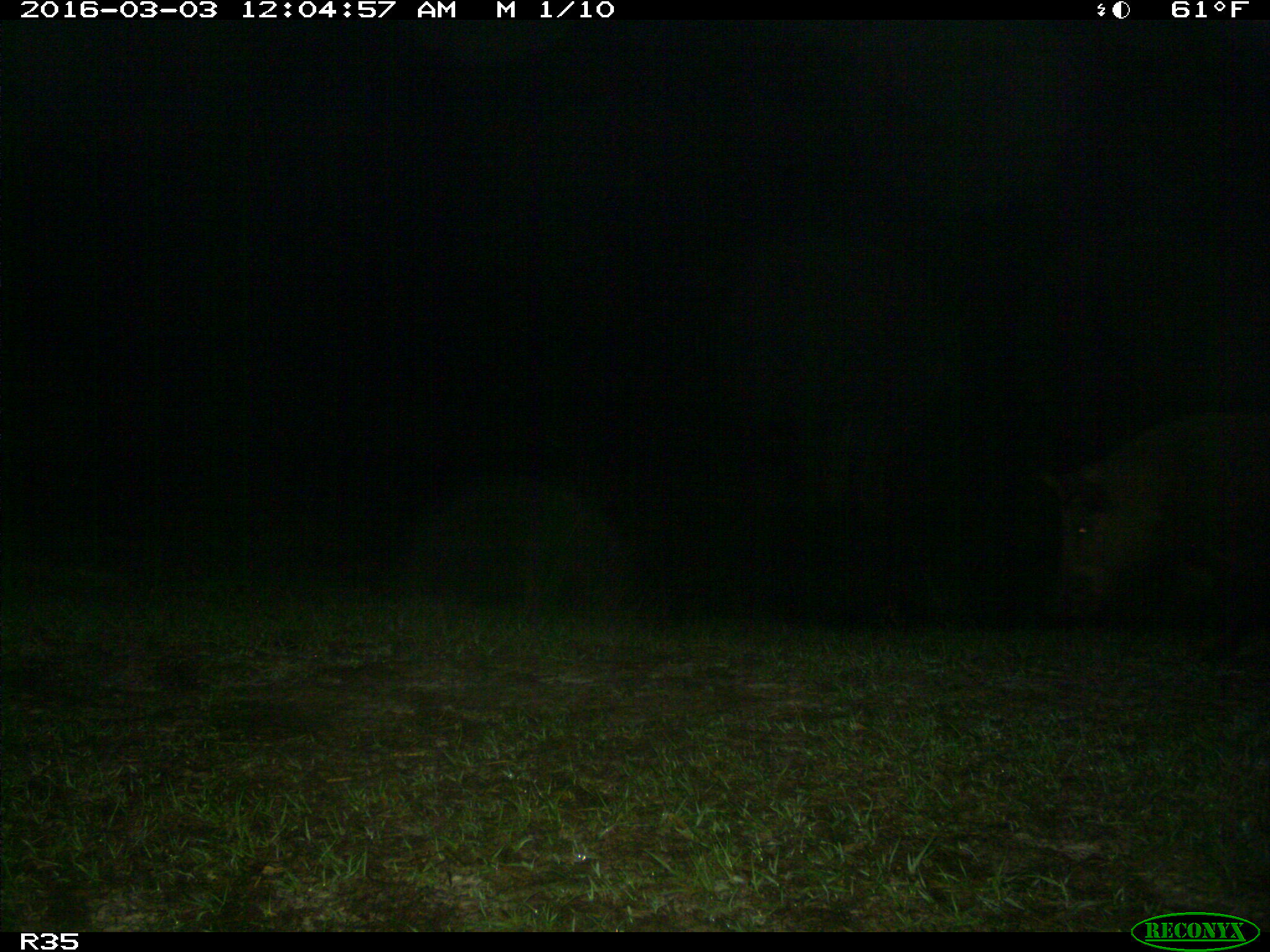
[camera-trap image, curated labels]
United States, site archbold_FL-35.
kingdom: Animalia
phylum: Chordata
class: Mammalia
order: Artiodactyla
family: Suidae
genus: Sus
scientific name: Sus scrofa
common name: wild boar